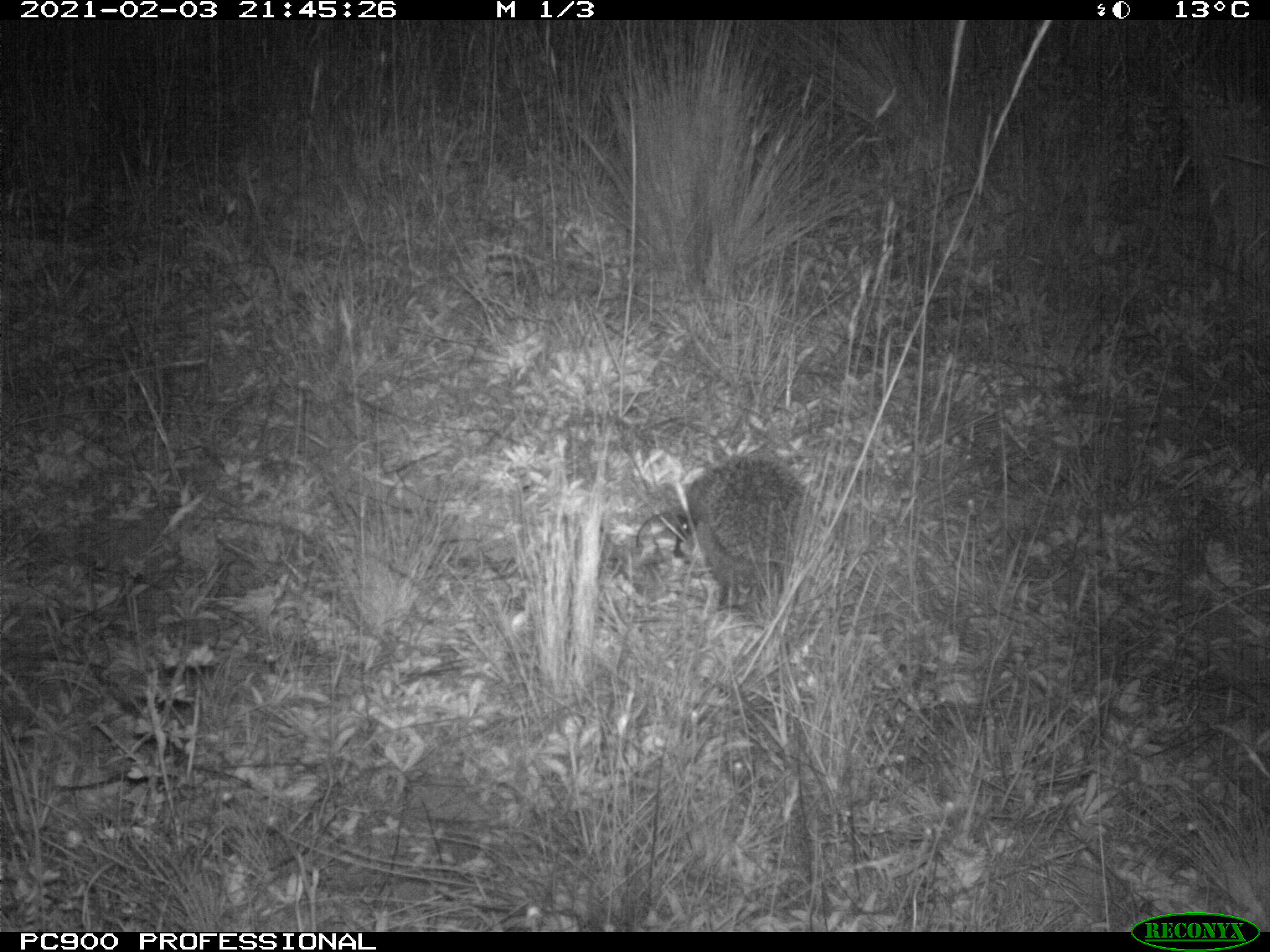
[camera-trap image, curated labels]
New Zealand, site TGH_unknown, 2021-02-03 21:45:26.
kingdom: Animalia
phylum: Chordata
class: Mammalia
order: Eulipotyphla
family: Erinaceidae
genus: Erinaceus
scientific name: Erinaceus europaeus europaeus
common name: european hedgehog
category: hedgehog